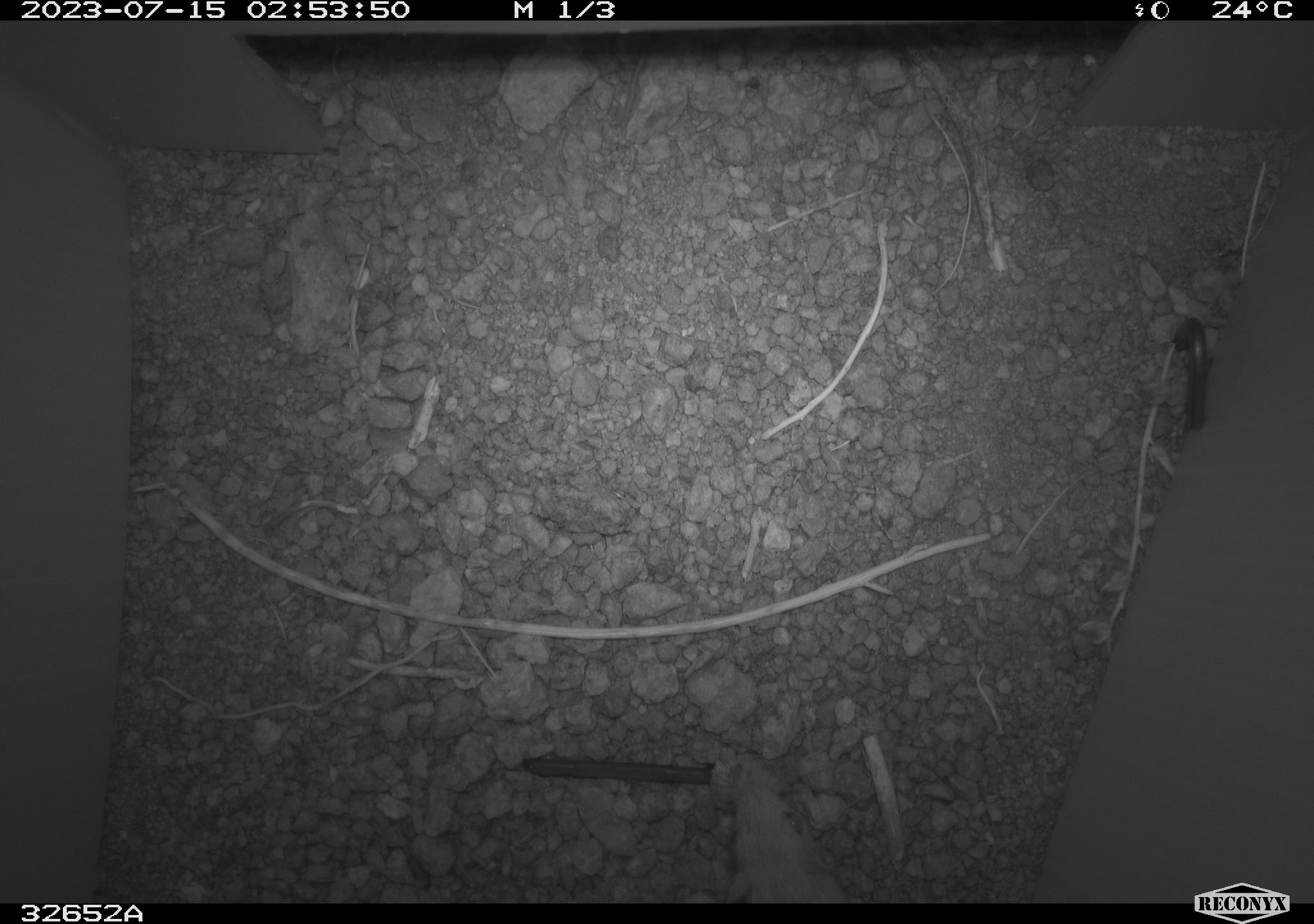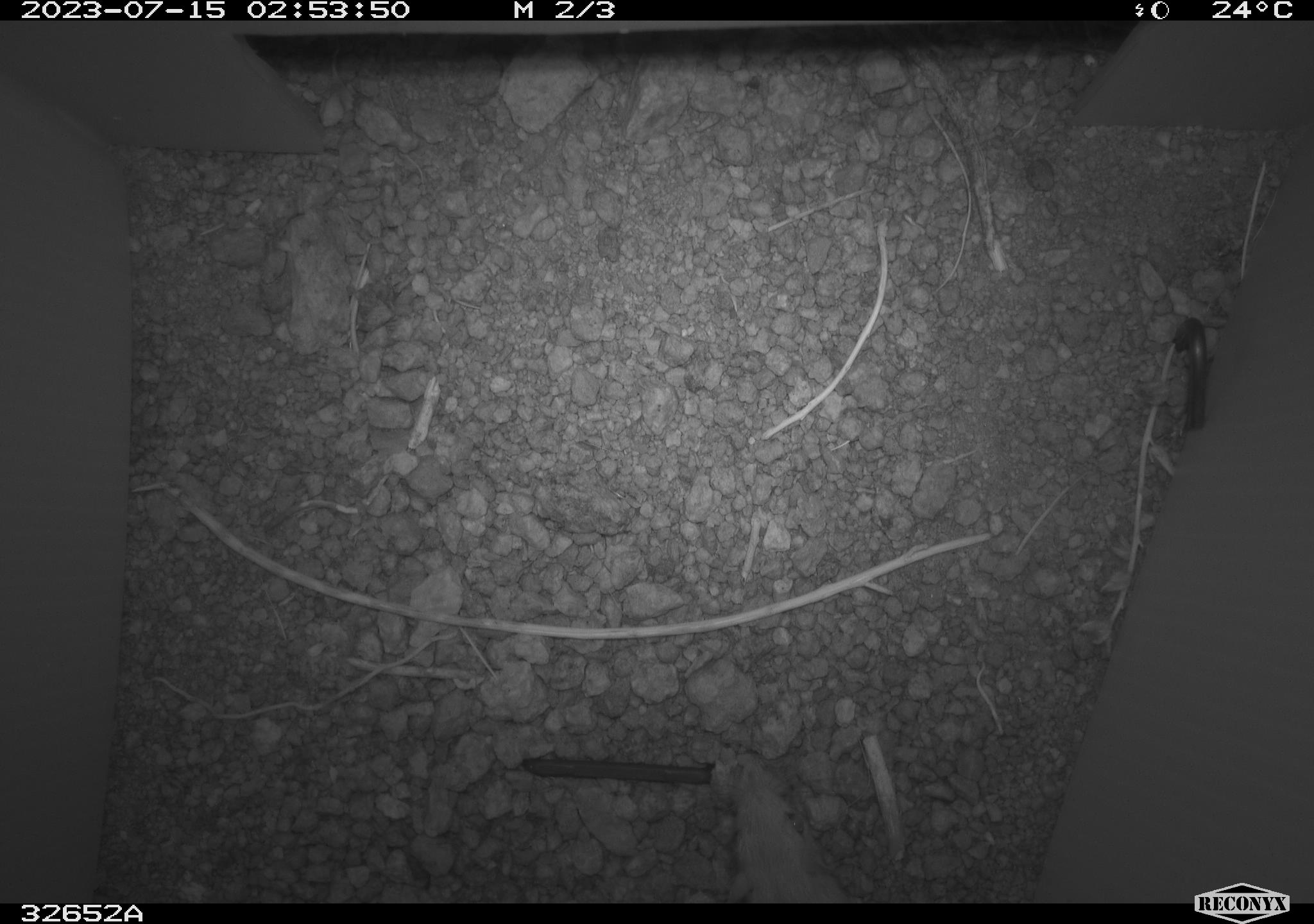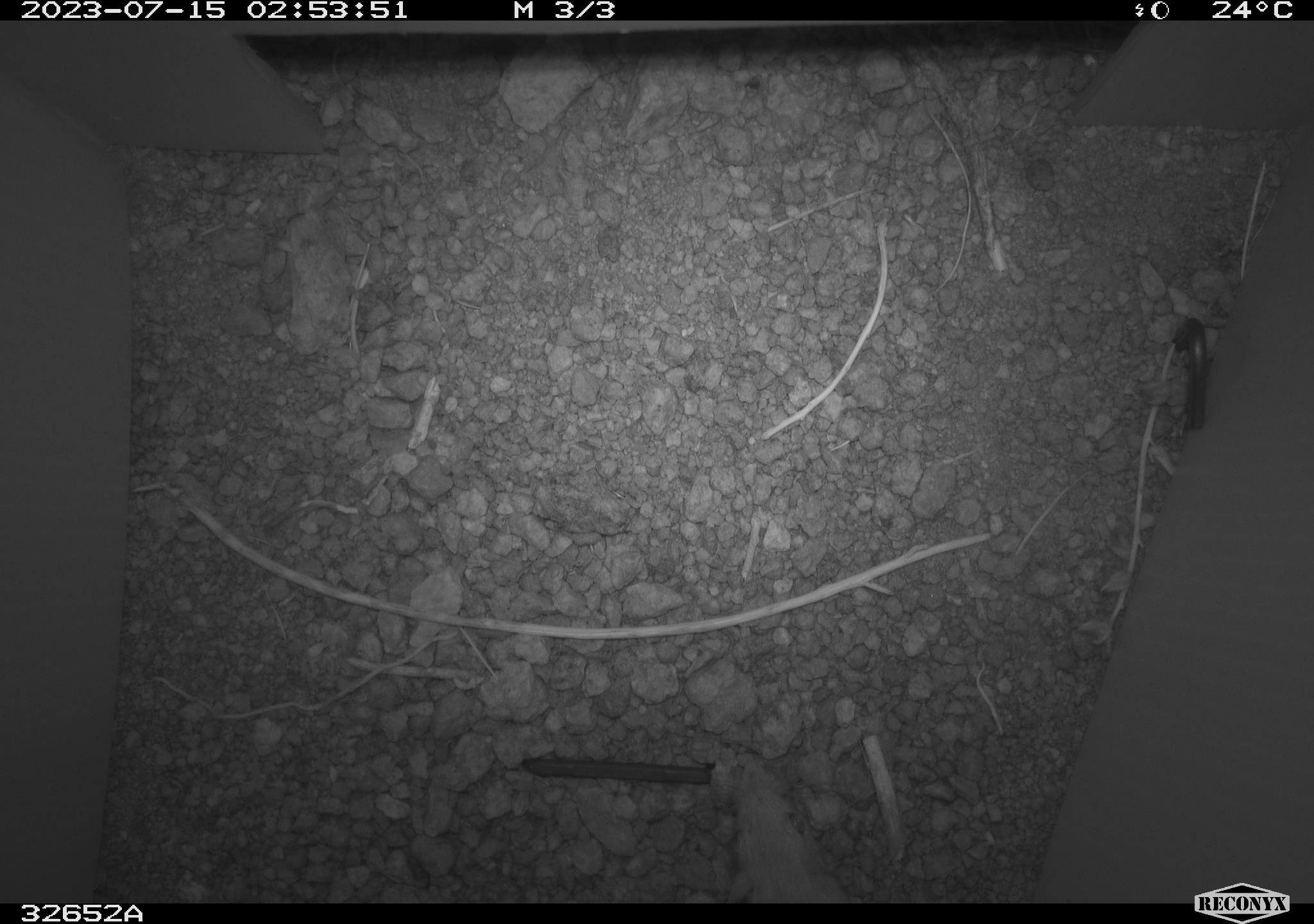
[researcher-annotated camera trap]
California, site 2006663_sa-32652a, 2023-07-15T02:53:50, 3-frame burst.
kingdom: Animalia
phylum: Chordata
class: Mammalia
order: Rodentia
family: Heteromyidae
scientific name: Heteromyidae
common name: kangaroo rats and pocket mice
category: heteromyidae family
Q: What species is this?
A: Heteromyidae family (kangaroo rats and pocket mice) (Heteromyidae).